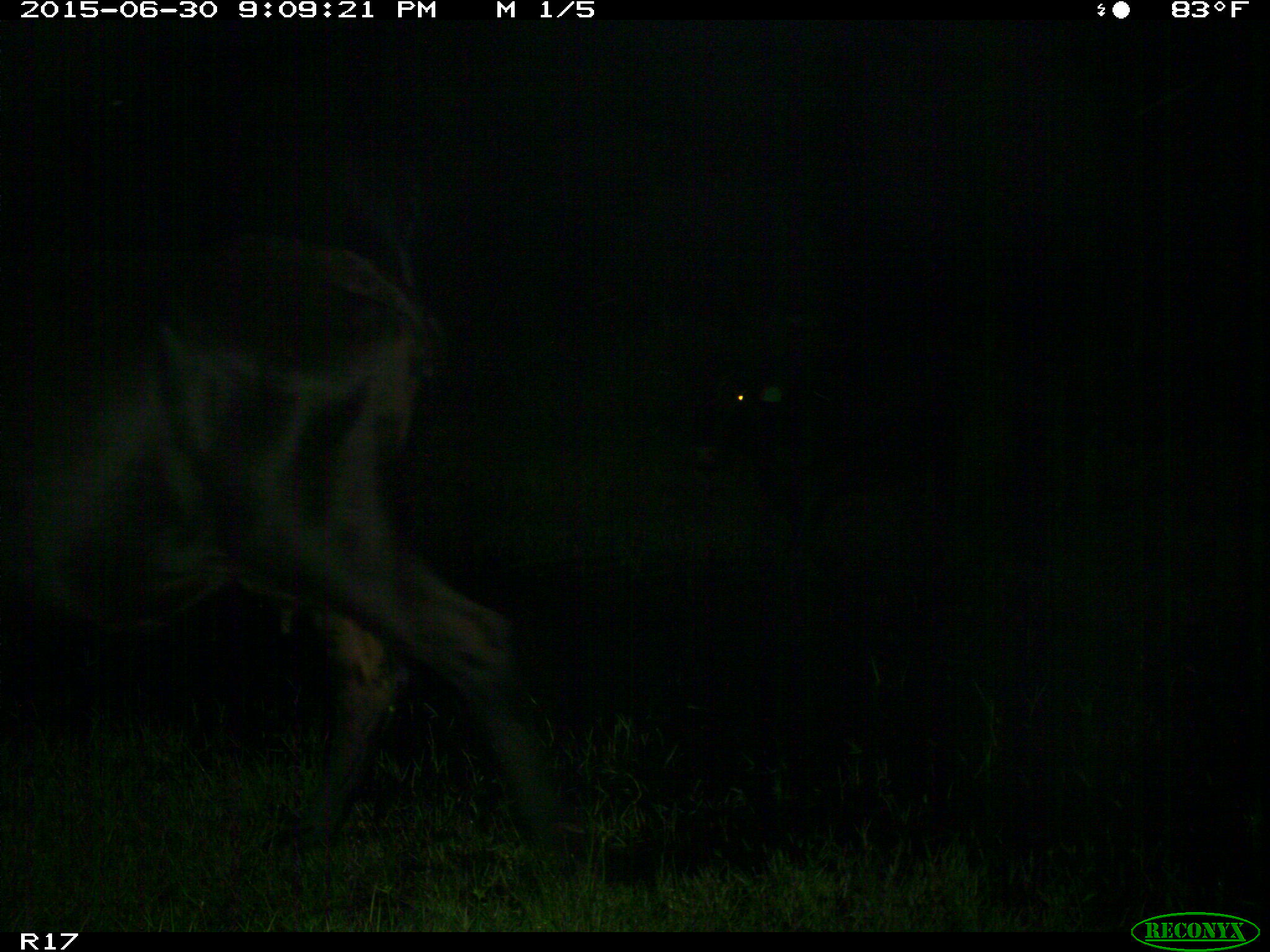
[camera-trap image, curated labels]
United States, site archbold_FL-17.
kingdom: Animalia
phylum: Chordata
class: Mammalia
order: Artiodactyla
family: Bovidae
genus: Bos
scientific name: Bos taurus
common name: domestic cow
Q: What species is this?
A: Bos taurus (domestic cow).